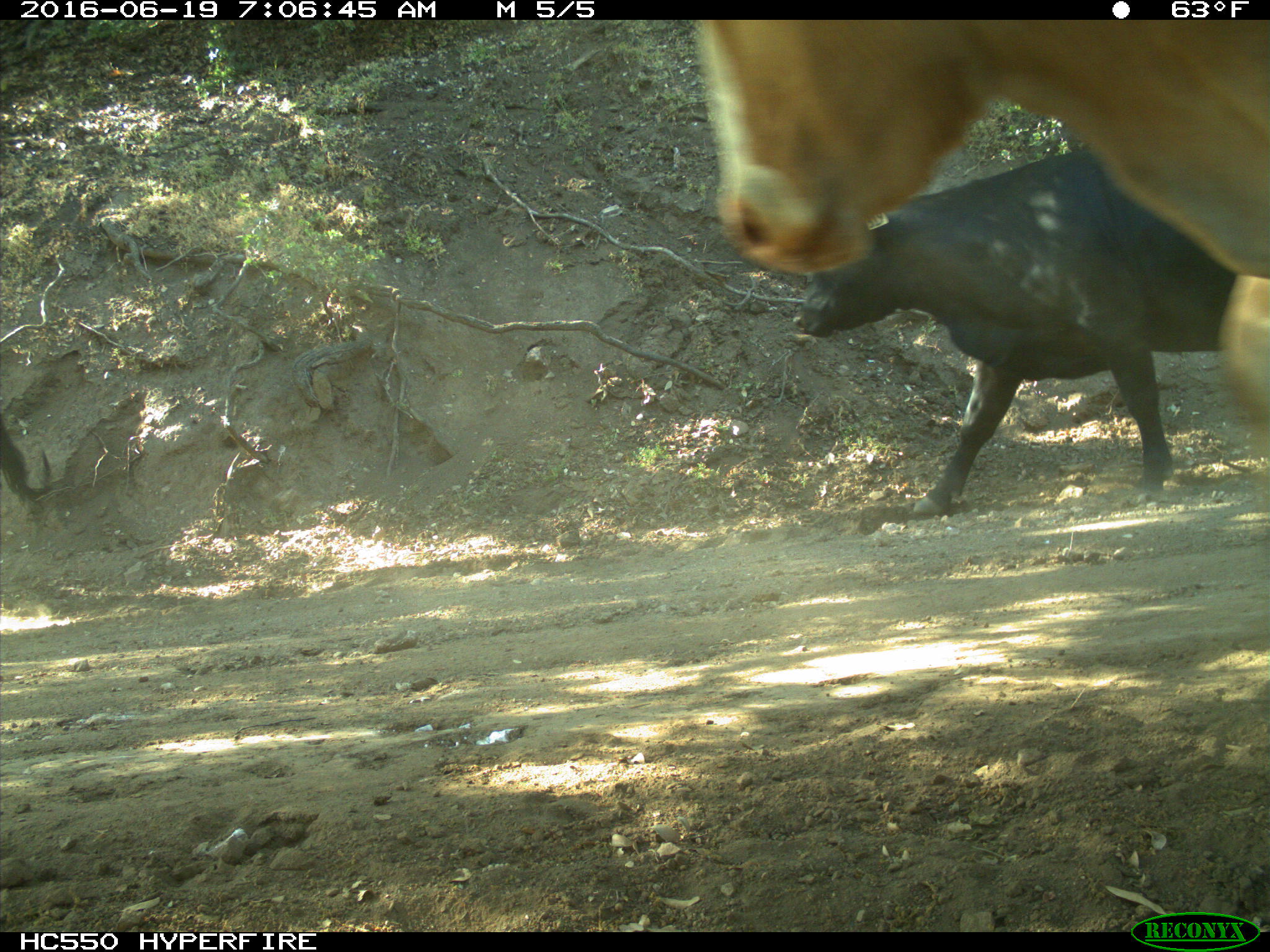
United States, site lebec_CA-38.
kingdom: Animalia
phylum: Chordata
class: Mammalia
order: Artiodactyla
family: Bovidae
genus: Bos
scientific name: Bos taurus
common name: domestic cow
Bos taurus (domestic cow).